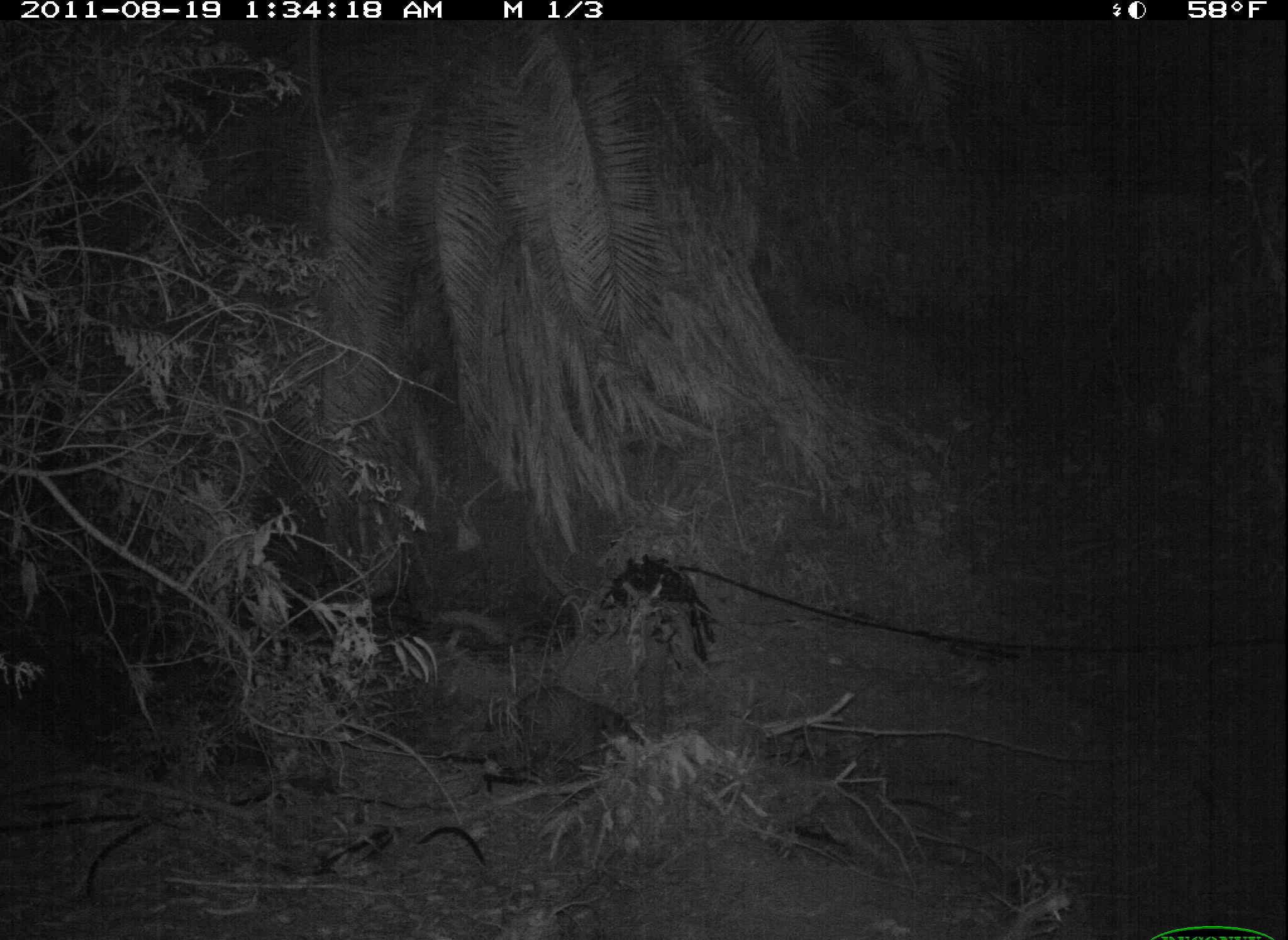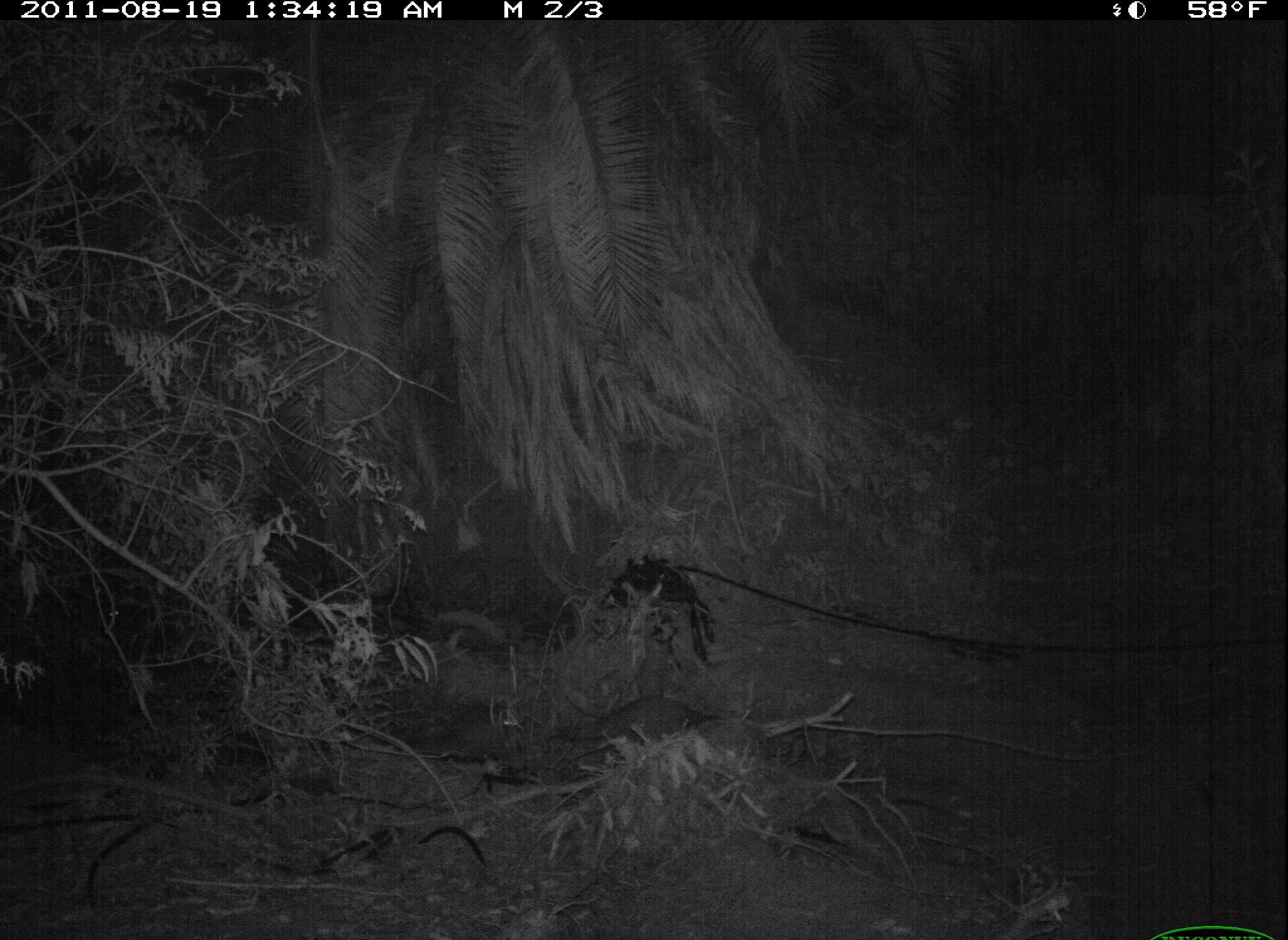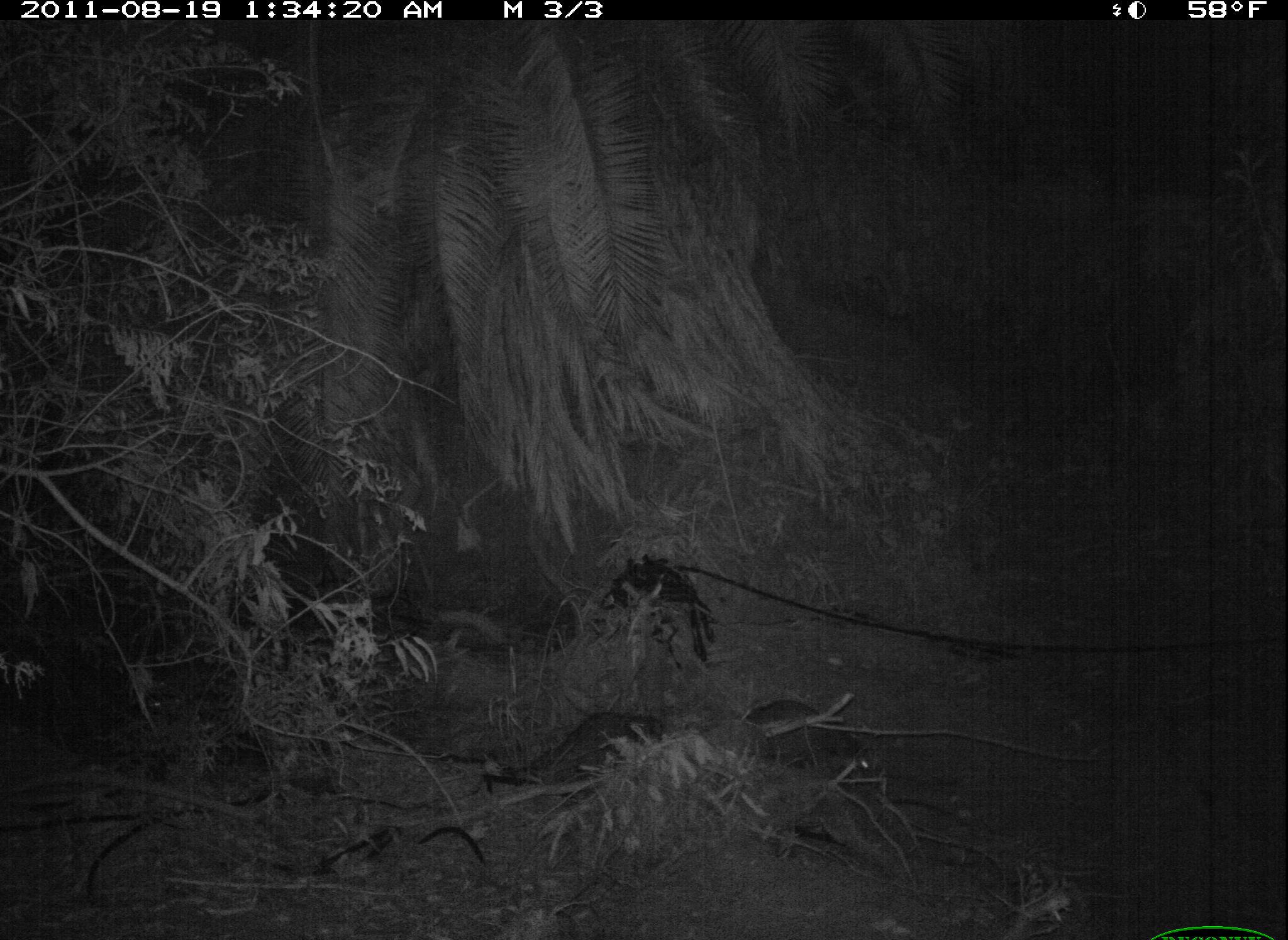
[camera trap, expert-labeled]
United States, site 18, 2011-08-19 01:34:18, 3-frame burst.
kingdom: Animalia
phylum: Chordata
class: Mammalia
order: Carnivora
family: Procyonidae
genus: Procyon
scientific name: Procyon lotor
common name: raccoon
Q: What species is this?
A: Raccoon (Procyon lotor).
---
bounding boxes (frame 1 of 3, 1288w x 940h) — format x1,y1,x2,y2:
raccoon: 497,686,644,786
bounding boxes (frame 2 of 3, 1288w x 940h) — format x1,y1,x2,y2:
raccoon: 543,695,716,754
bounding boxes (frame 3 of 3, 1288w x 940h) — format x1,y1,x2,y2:
raccoon: 479,715,665,792; 746,695,875,781